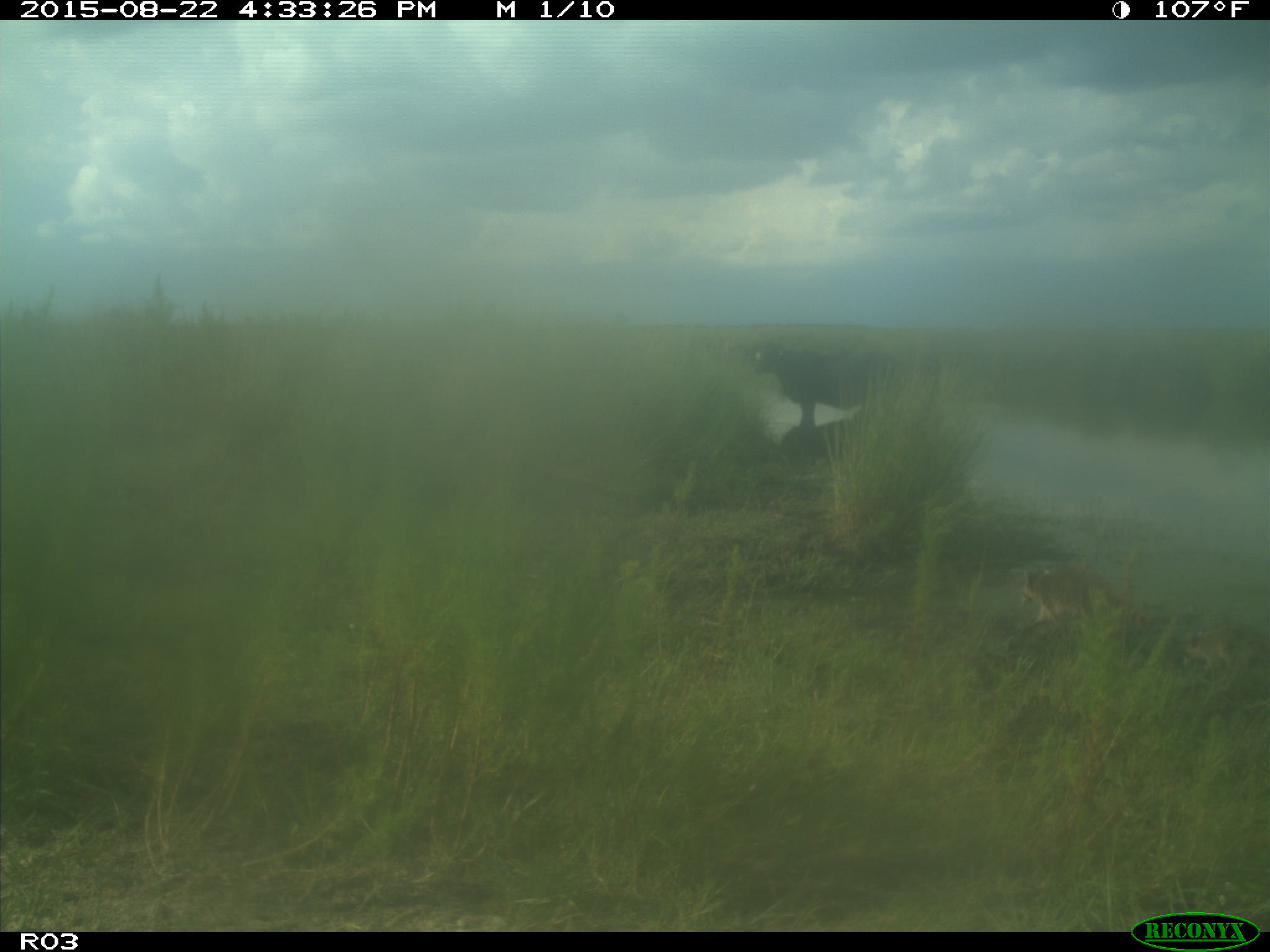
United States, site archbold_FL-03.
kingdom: Animalia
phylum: Chordata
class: Mammalia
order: Artiodactyla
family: Bovidae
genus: Bos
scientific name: Bos taurus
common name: domestic cow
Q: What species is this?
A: Bos taurus (domestic cow).